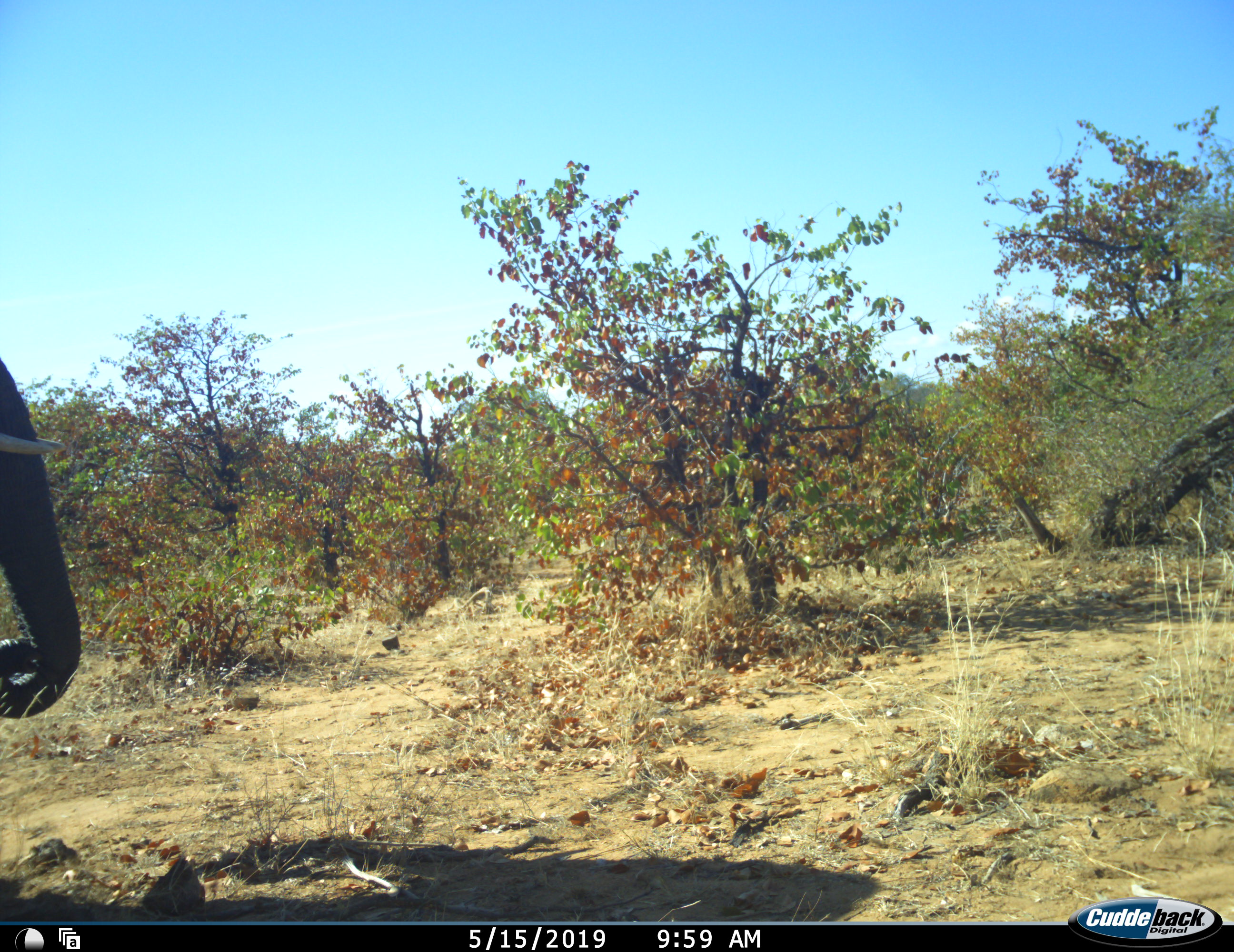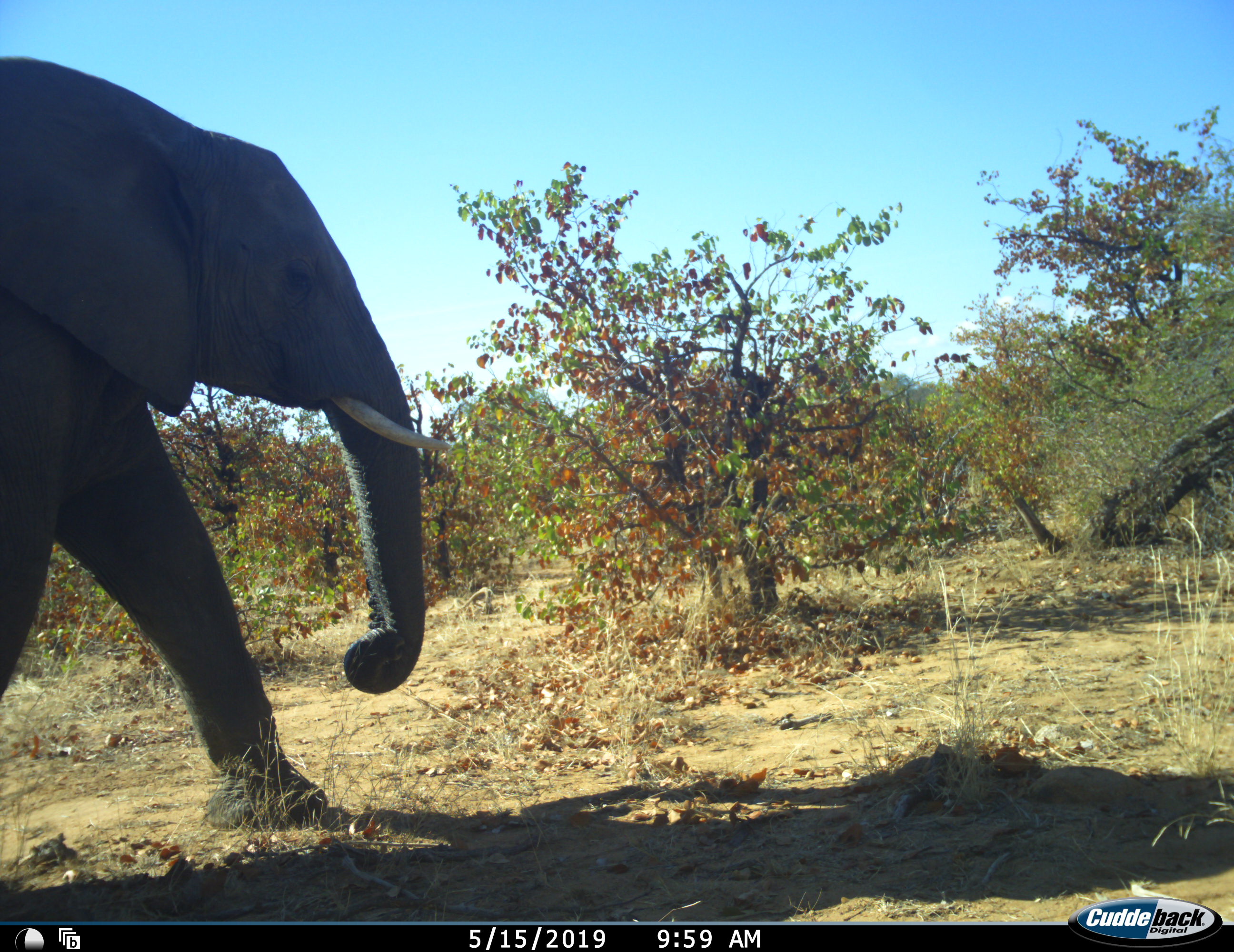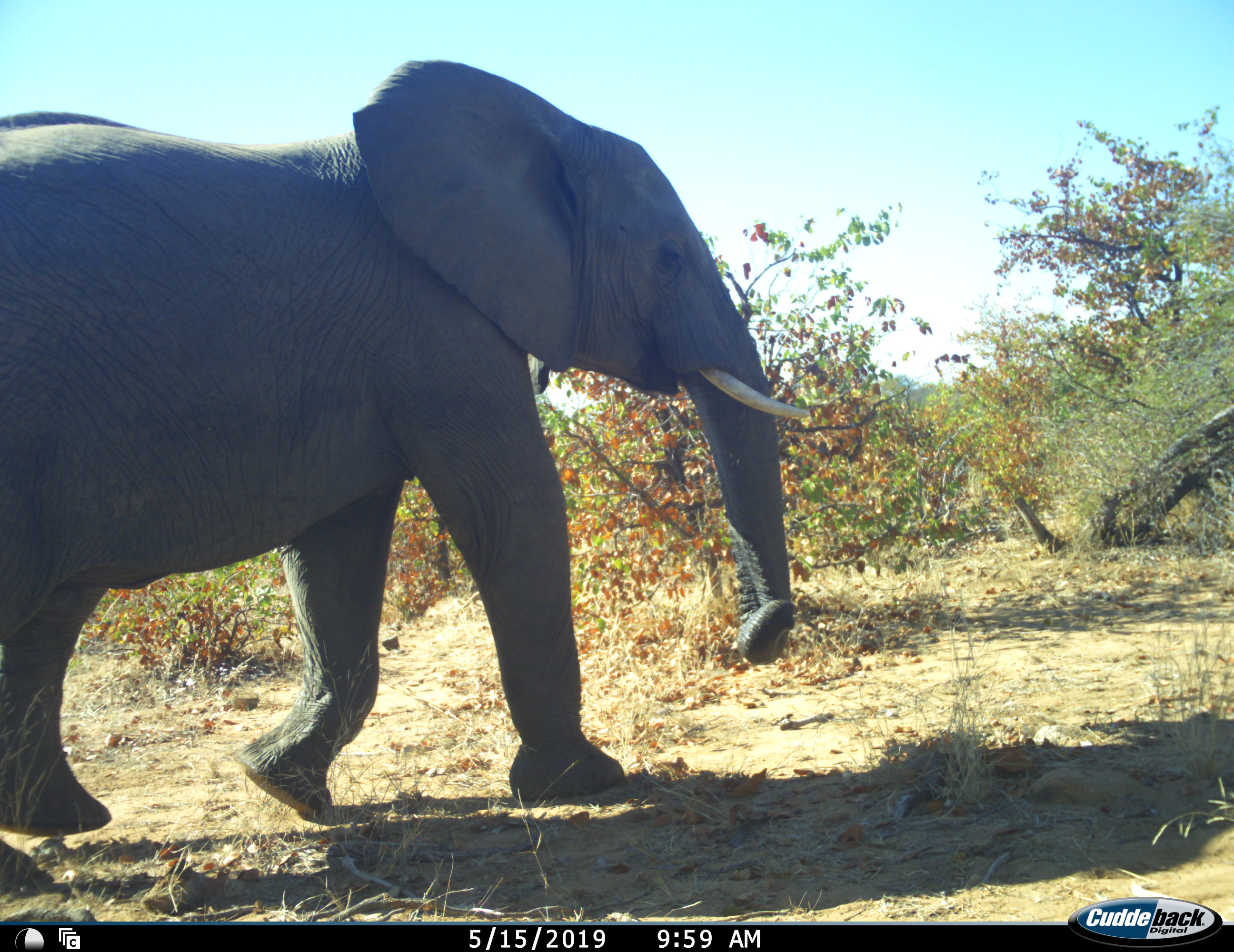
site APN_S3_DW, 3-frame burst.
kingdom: Animalia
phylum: Chordata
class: Mammalia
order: Proboscidea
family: Elephantidae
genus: Loxodonta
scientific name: Loxodonta africana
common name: african bush elephant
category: elephant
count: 1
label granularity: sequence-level